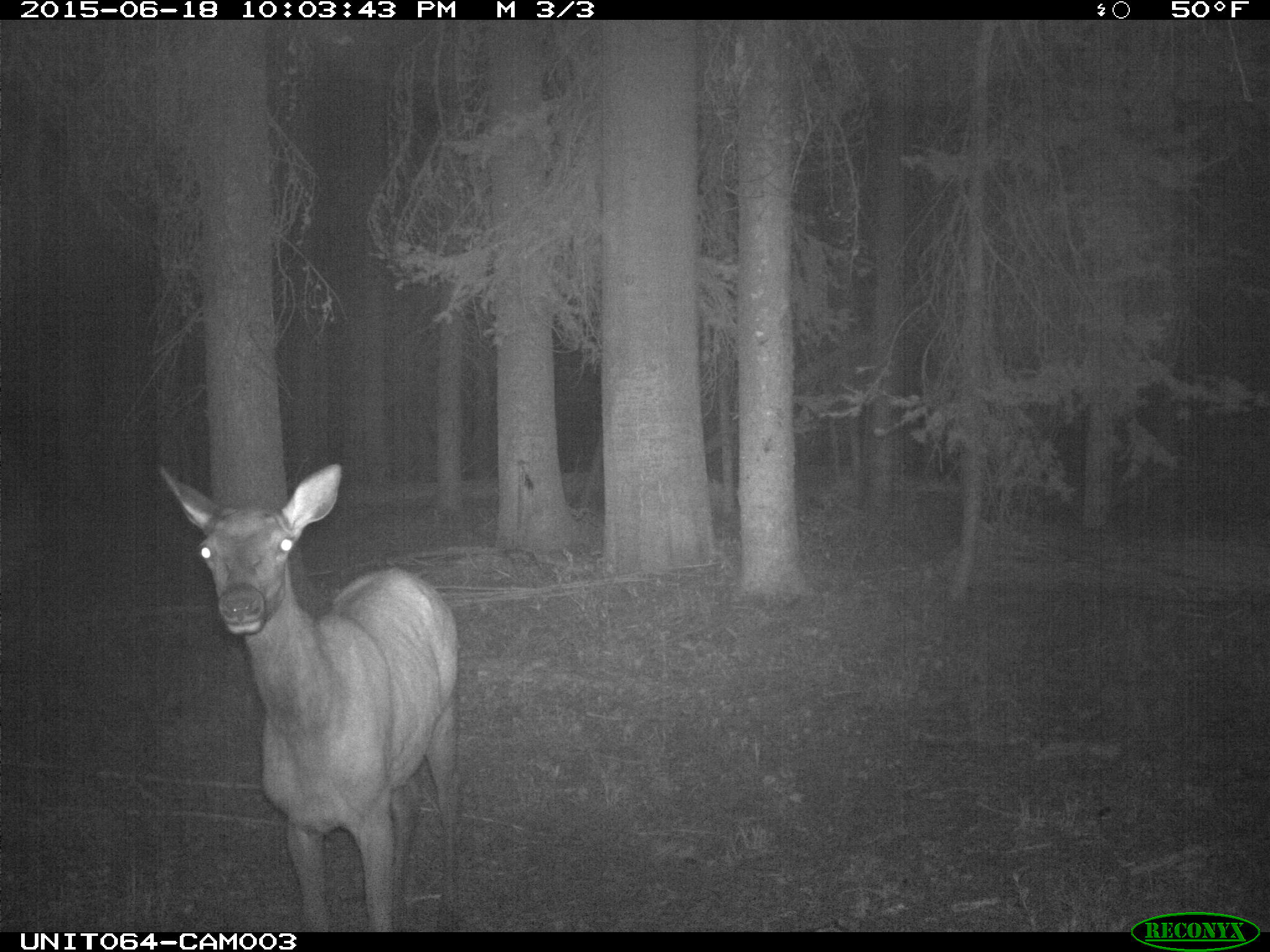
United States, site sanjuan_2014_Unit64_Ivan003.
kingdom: Animalia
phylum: Chordata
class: Mammalia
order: Artiodactyla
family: Cervidae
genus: Cervus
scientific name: Cervus elaphus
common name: red deer